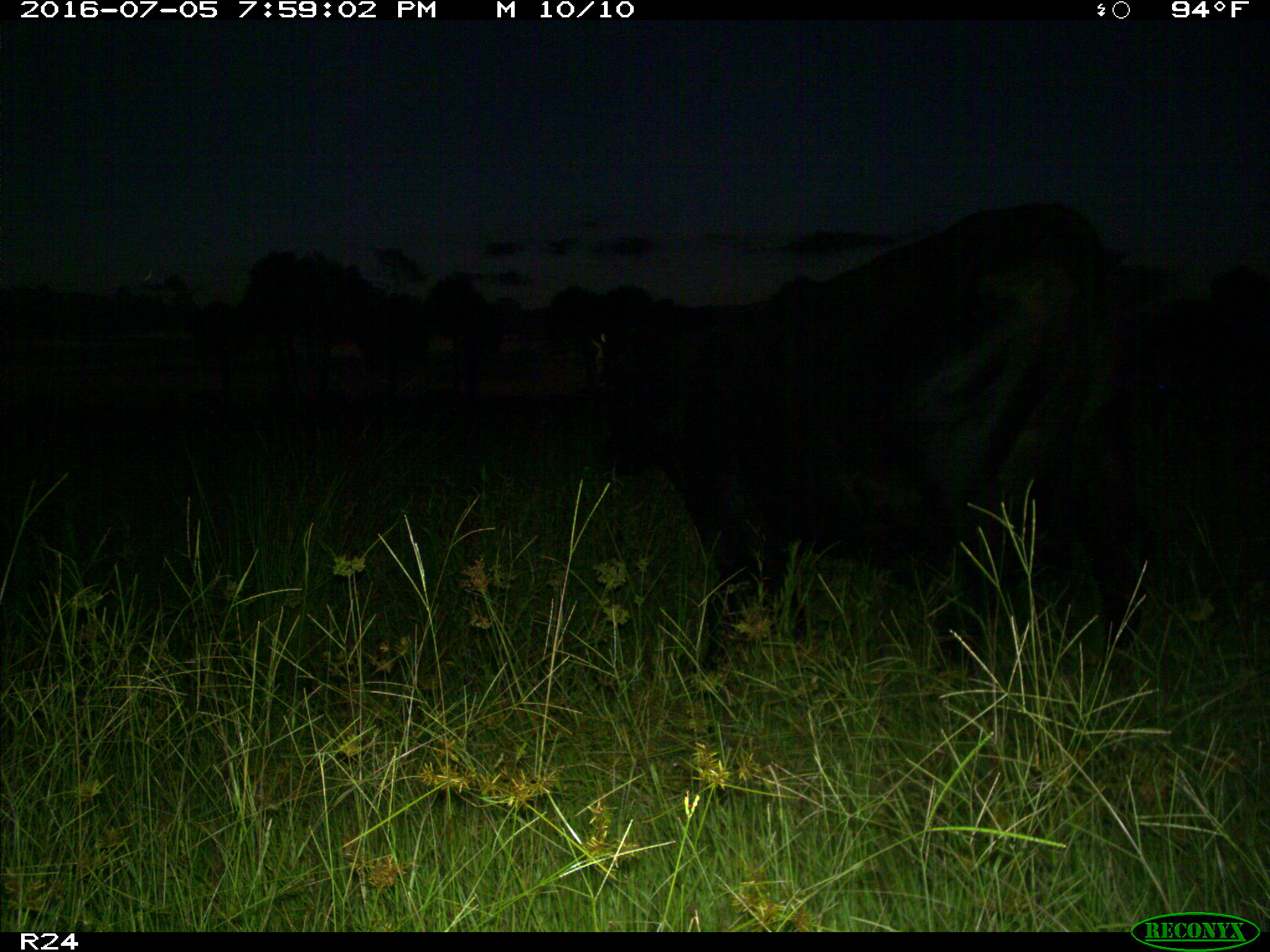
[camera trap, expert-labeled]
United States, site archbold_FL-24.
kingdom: Animalia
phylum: Chordata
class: Mammalia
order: Artiodactyla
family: Bovidae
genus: Bos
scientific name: Bos taurus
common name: domestic cow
Bos taurus (domestic cow).